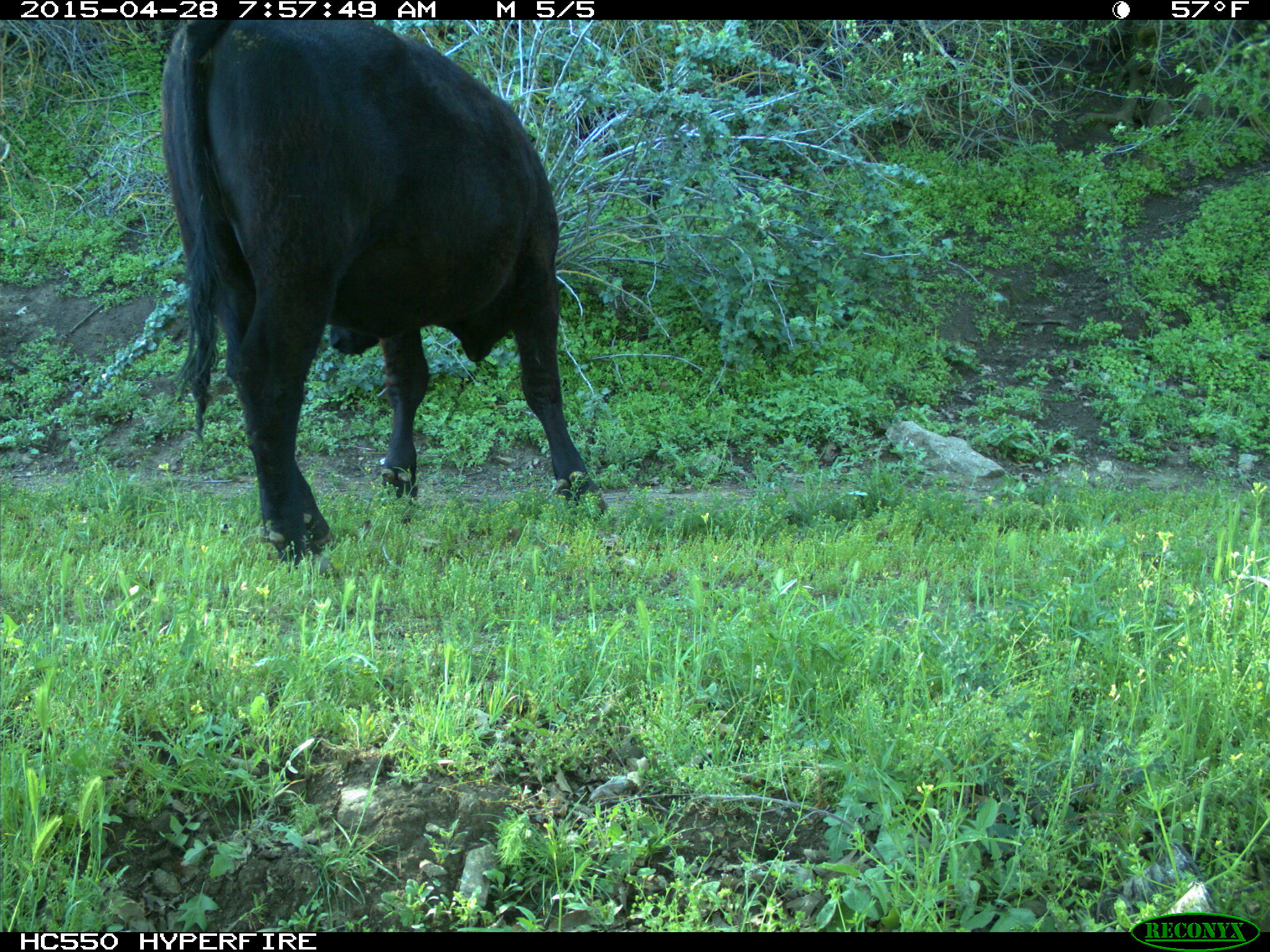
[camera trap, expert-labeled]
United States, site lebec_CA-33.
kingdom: Animalia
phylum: Chordata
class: Mammalia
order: Artiodactyla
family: Bovidae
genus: Bos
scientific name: Bos taurus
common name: domestic cow